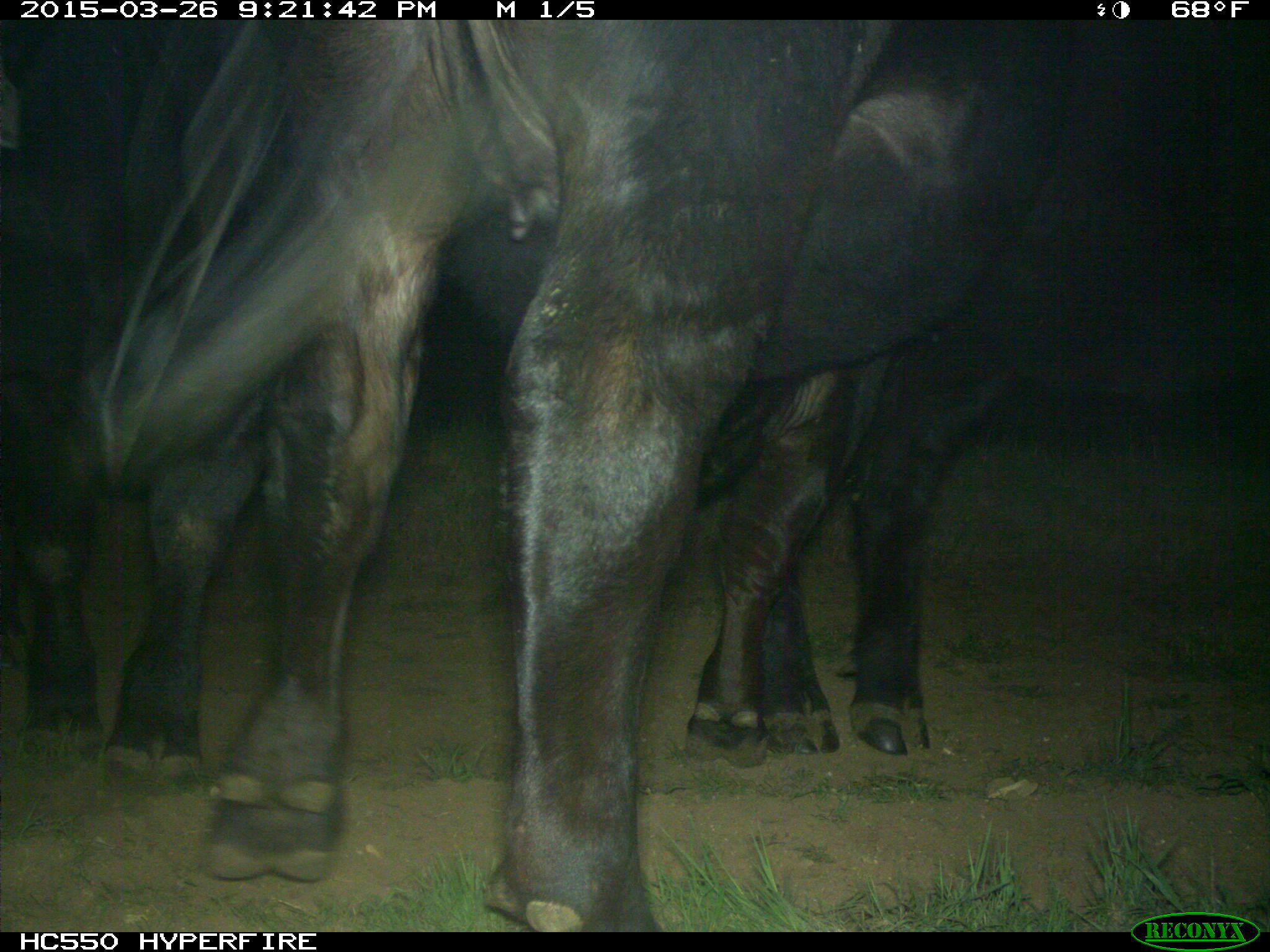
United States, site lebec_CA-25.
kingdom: Animalia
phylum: Chordata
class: Mammalia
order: Artiodactyla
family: Bovidae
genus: Bos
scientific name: Bos taurus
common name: domestic cow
Bos taurus (domestic cow).